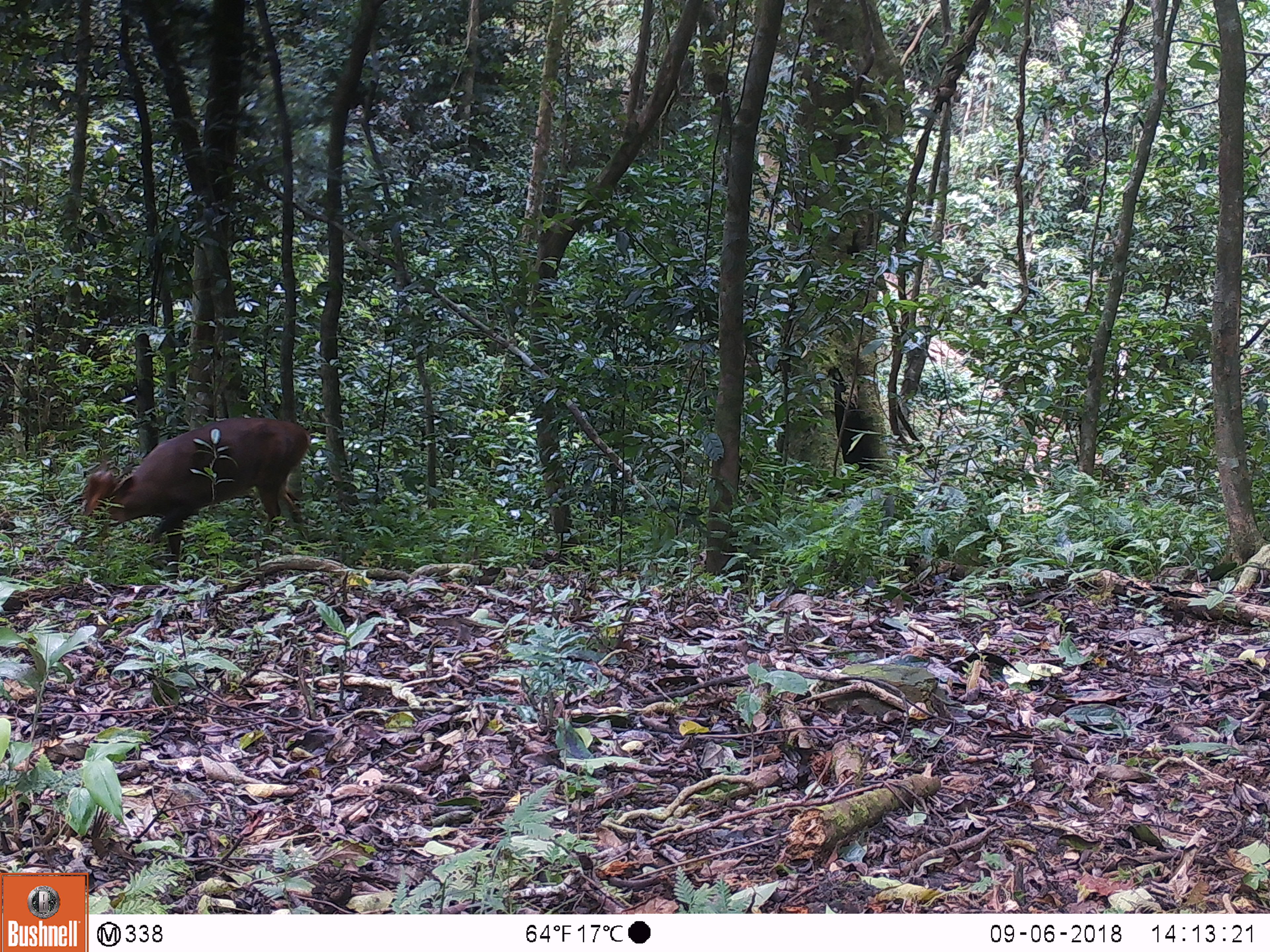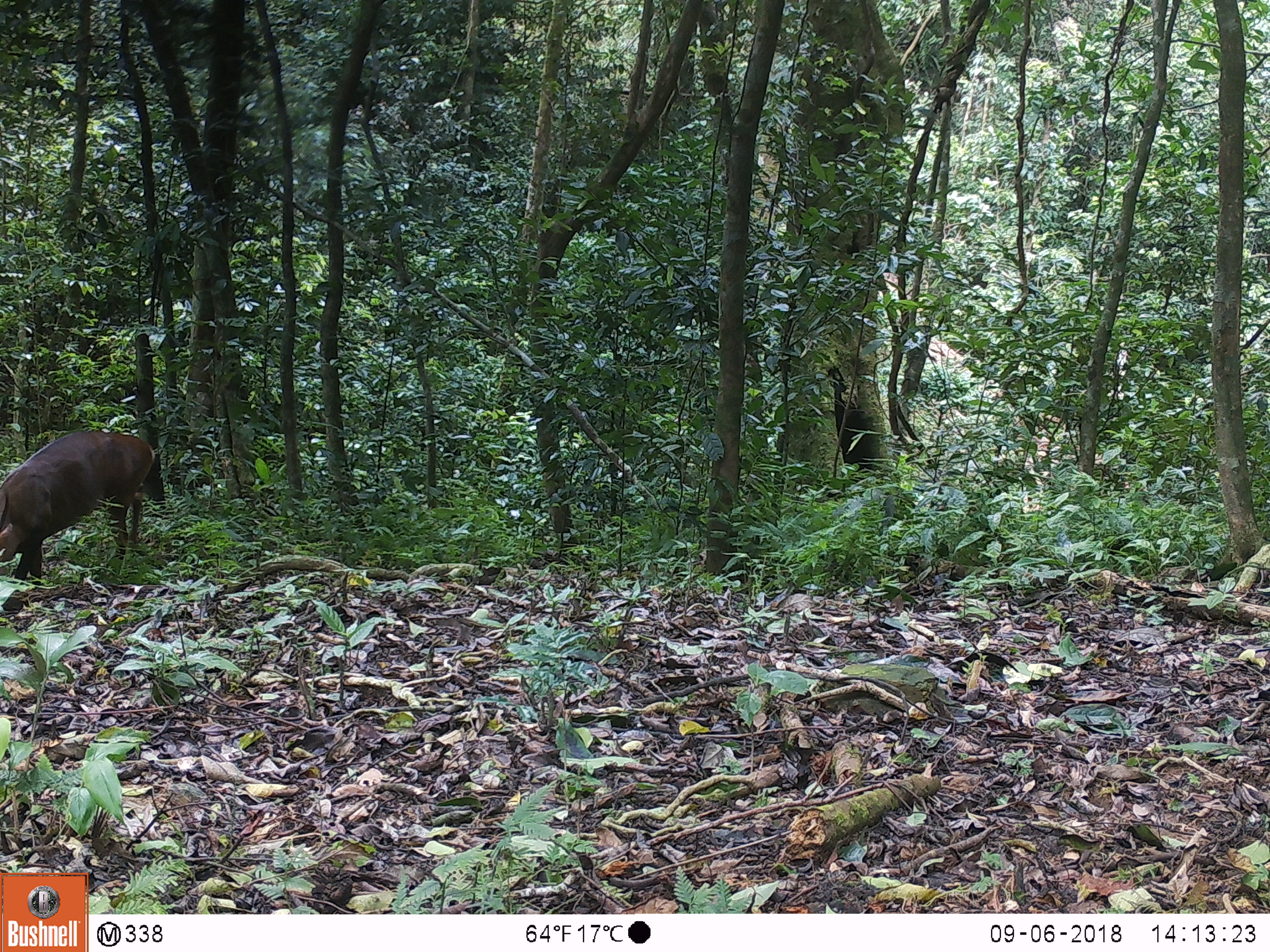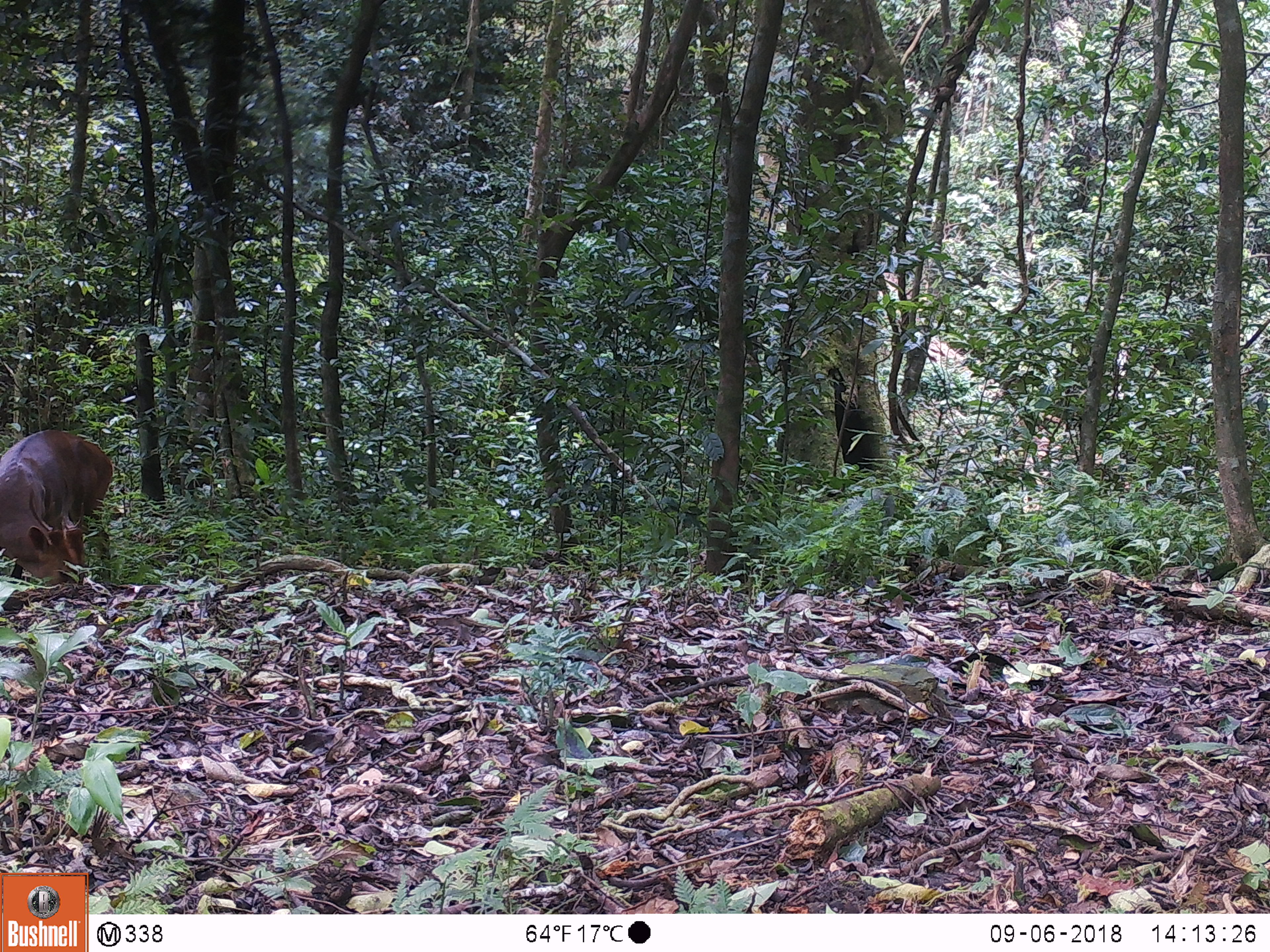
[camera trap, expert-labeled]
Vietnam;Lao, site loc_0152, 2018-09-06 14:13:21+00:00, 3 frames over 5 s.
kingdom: Animalia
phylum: Chordata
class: Mammalia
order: Artiodactyla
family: Cervidae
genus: Muntiacus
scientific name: Muntiacus vuquangensis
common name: large-antlered muntjac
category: large antlered muntjac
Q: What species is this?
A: Large antlered muntjac (large-antlered muntjac) (Muntiacus vuquangensis).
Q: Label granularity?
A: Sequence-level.